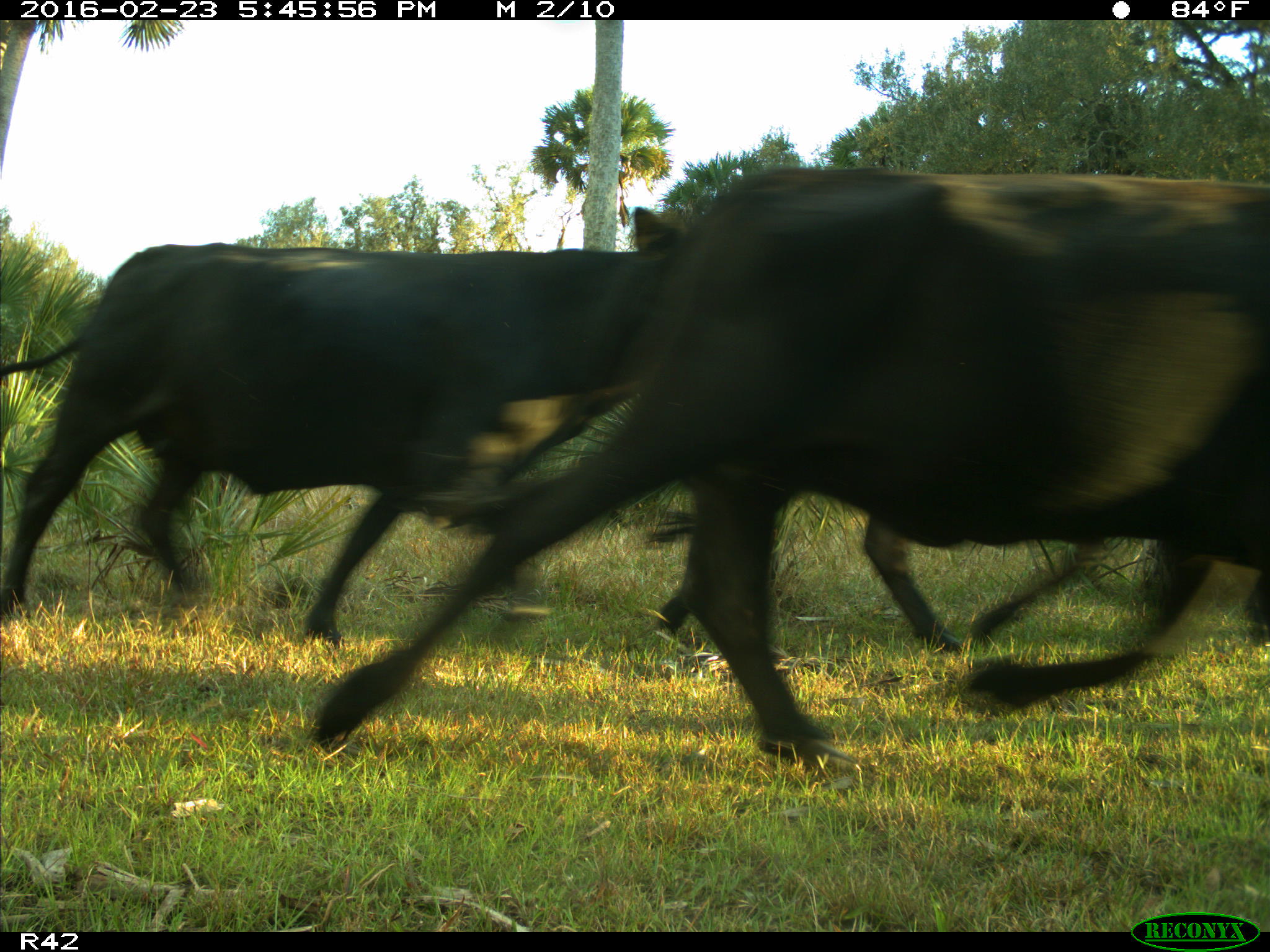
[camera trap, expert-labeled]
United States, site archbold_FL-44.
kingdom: Animalia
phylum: Chordata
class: Mammalia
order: Artiodactyla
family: Bovidae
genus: Bos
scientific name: Bos taurus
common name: domestic cow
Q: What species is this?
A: Bos taurus (domestic cow).